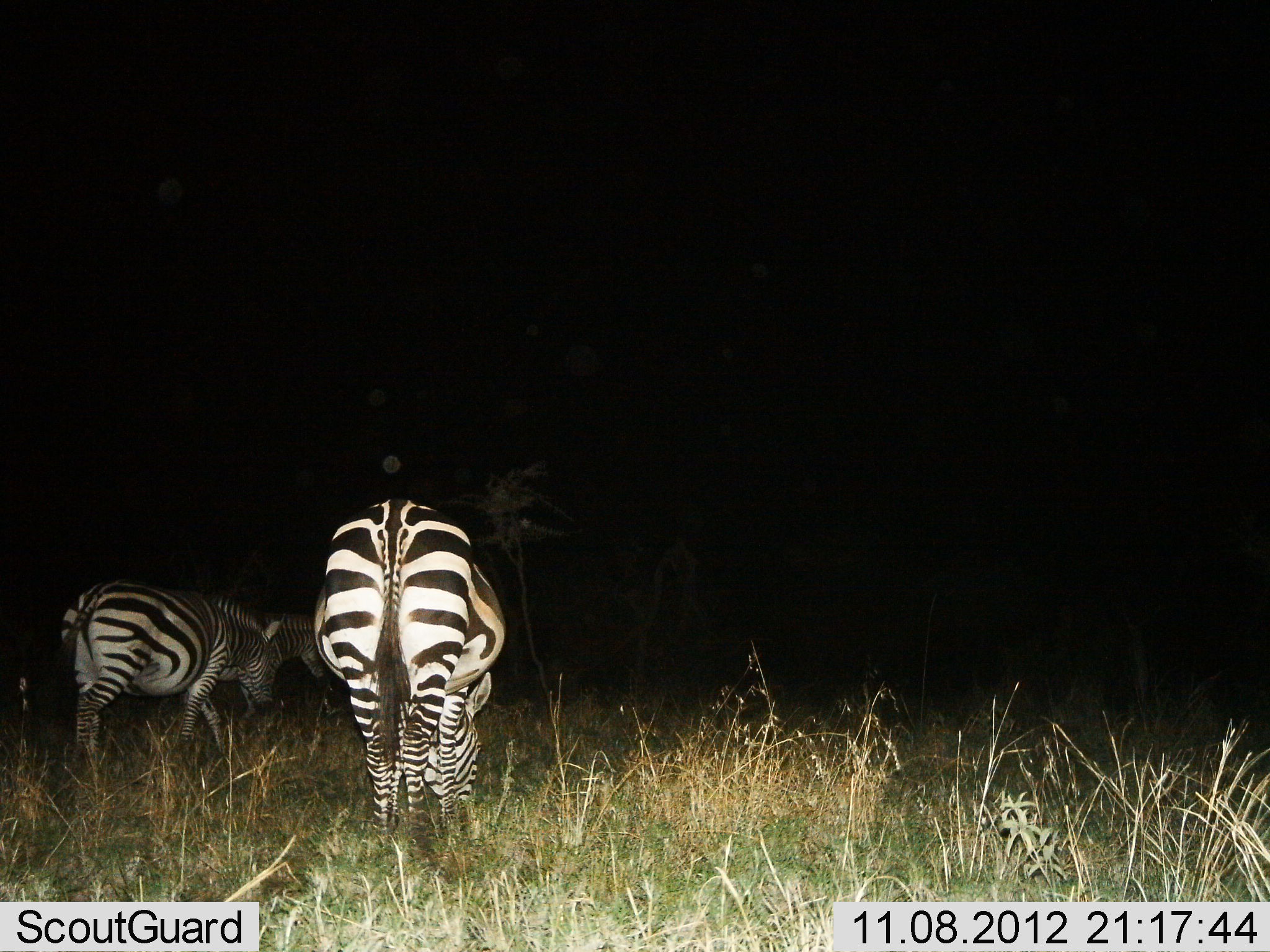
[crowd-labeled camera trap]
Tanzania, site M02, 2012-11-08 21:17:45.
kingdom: Animalia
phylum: Chordata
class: Mammalia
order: Perissodactyla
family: Equidae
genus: Equus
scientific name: Equus quagga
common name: plains zebra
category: zebra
Zebra (plains zebra) (Equus quagga), count 3. Behavior (volunteer vote fractions): standing 40%, resting 0%, moving 30%, interacting 0%. Young present (vote fraction): 0%. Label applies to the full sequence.